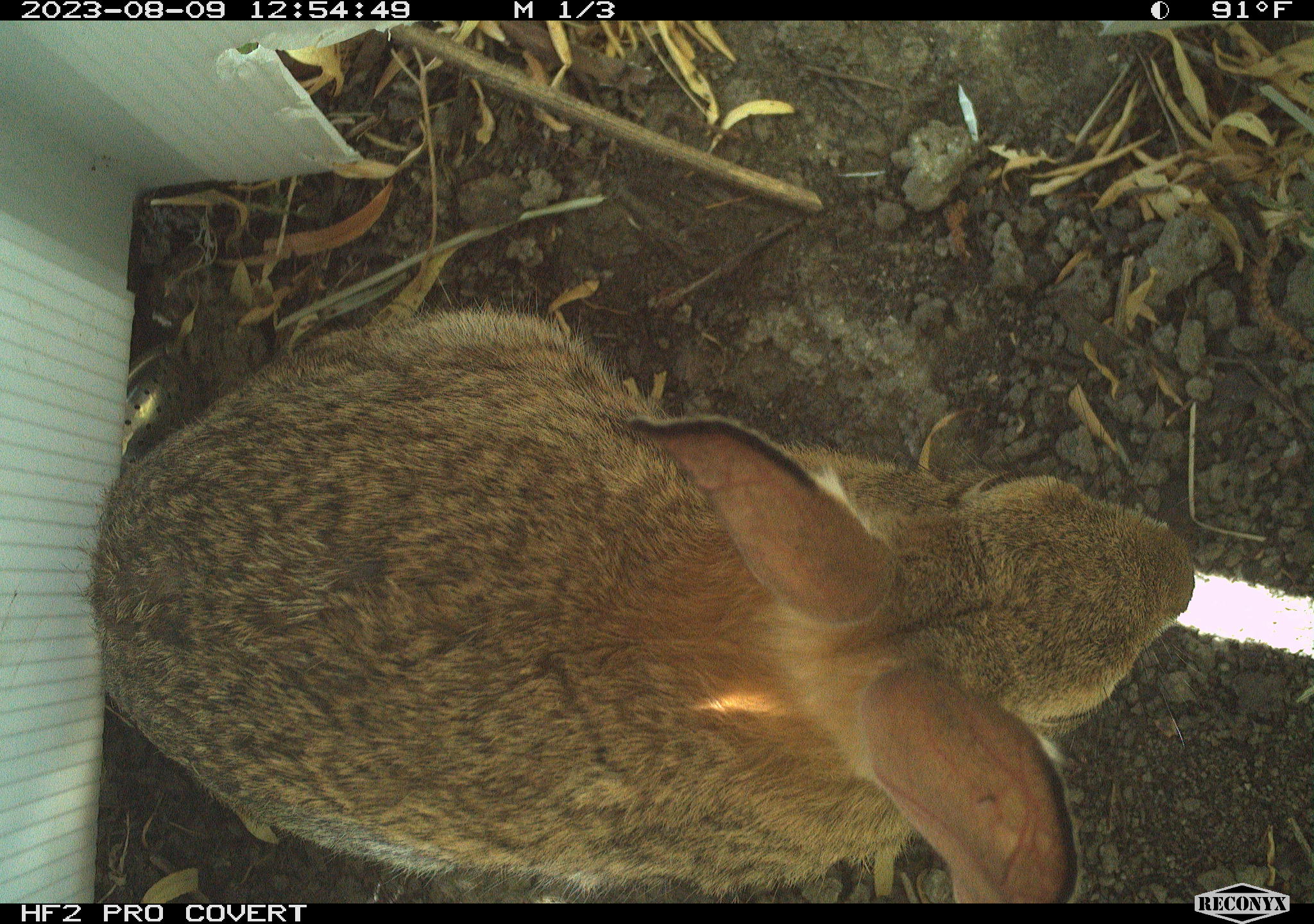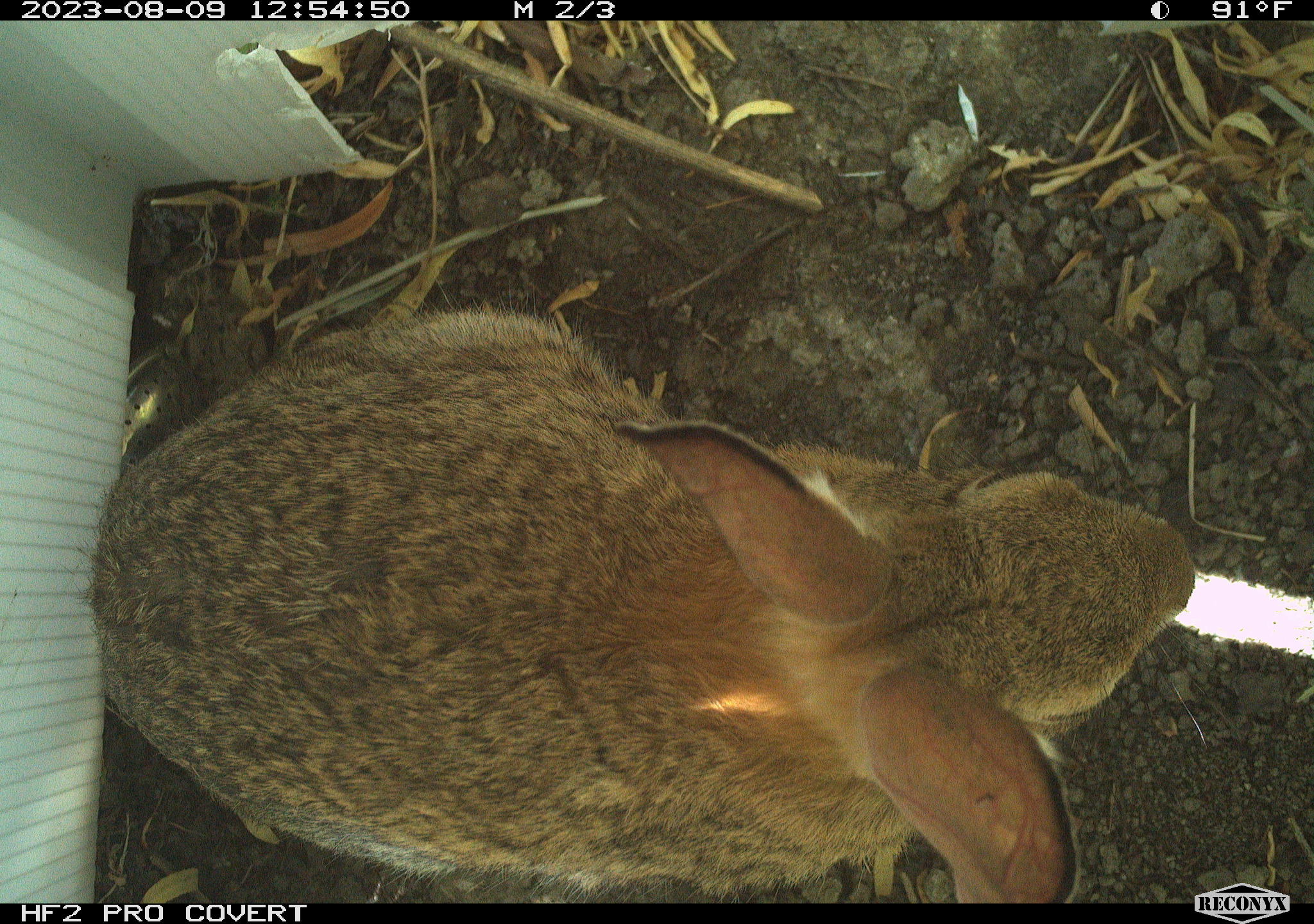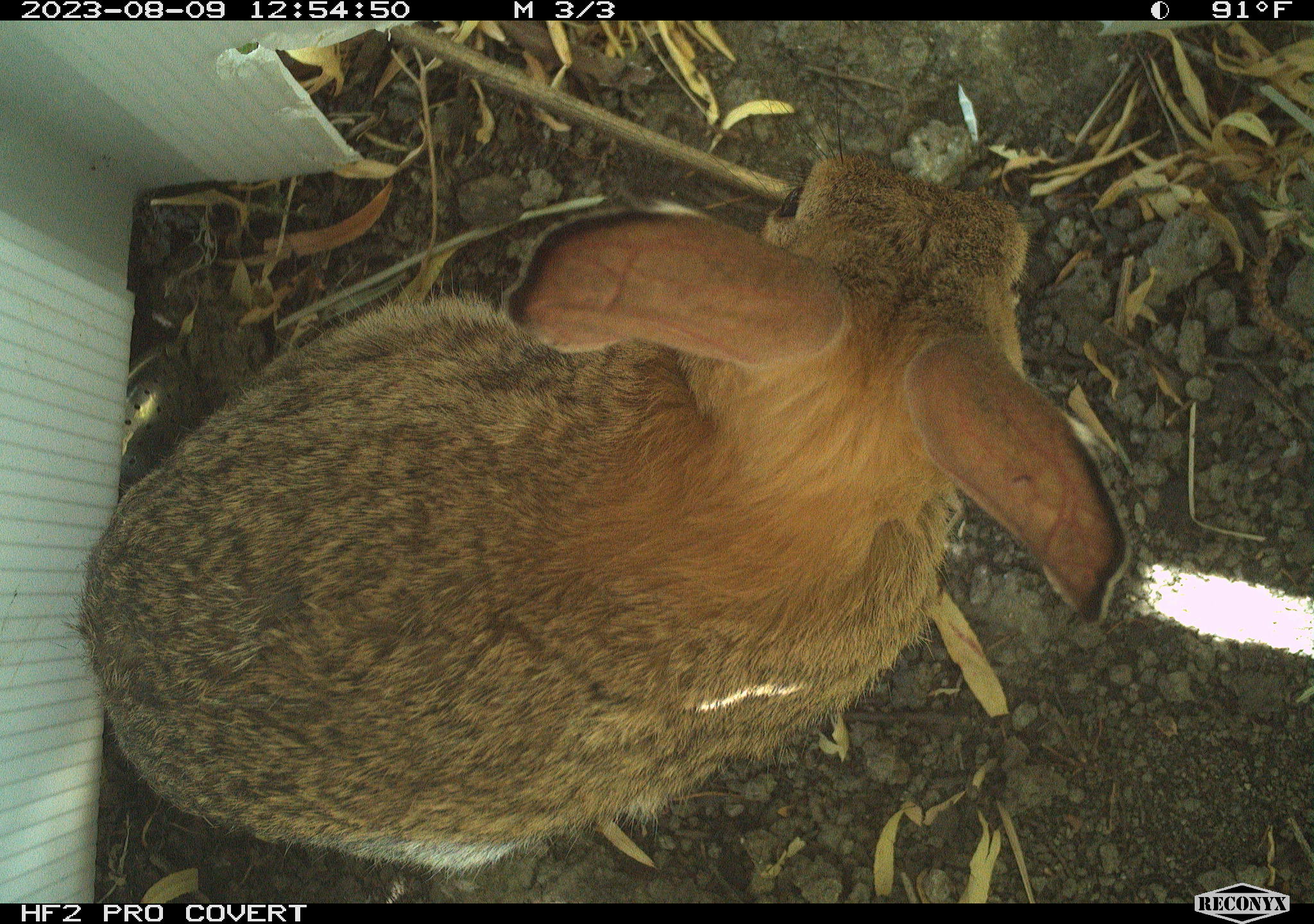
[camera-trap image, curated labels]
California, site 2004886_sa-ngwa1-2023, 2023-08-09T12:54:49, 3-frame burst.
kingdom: Animalia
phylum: Chordata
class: Mammalia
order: Lagomorpha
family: Leporidae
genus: Sylvilagus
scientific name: Sylvilagus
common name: cottontail rabbits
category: sylvilagus species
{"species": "sylvilagus species (cottontail rabbits) (Sylvilagus)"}